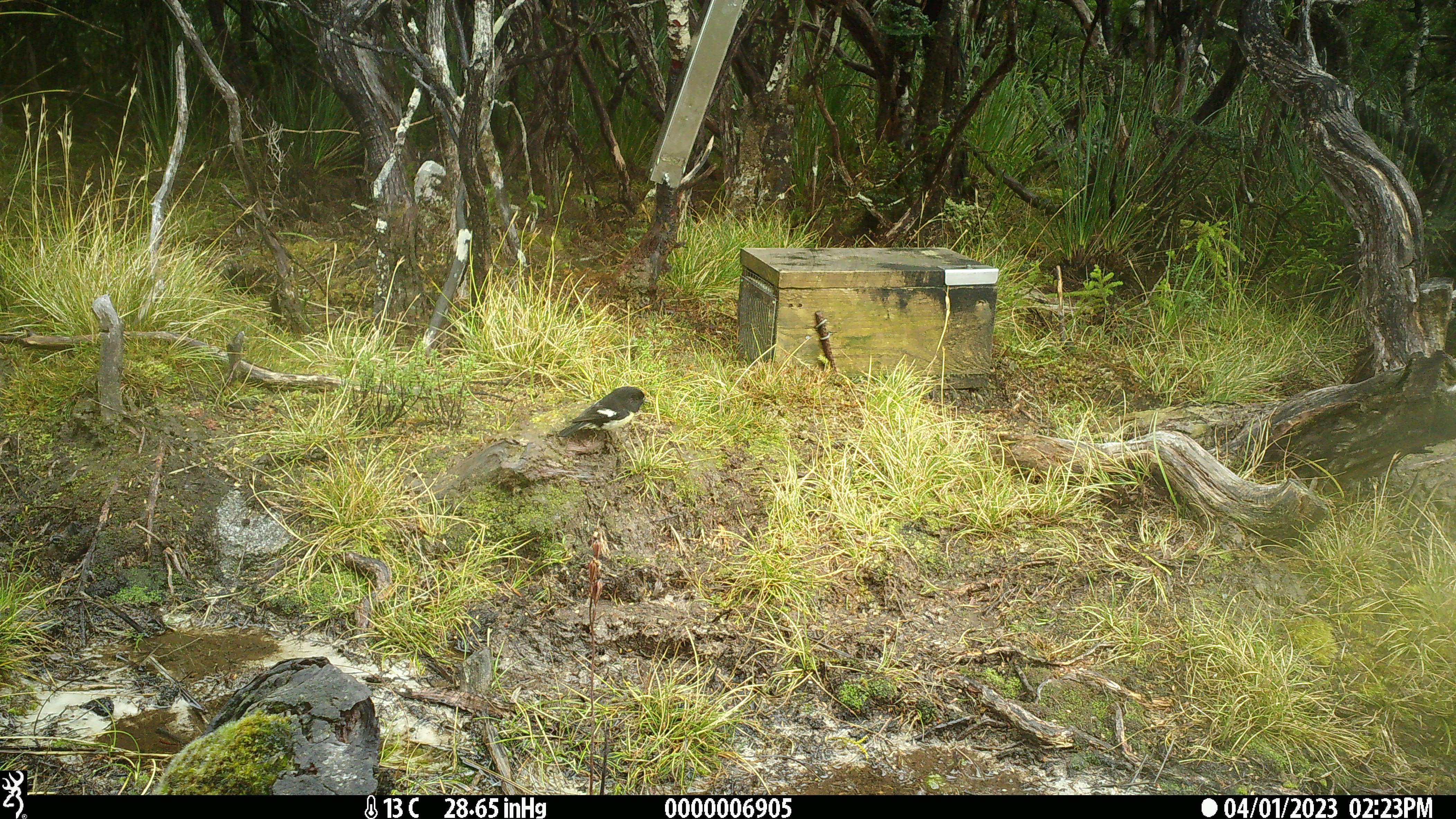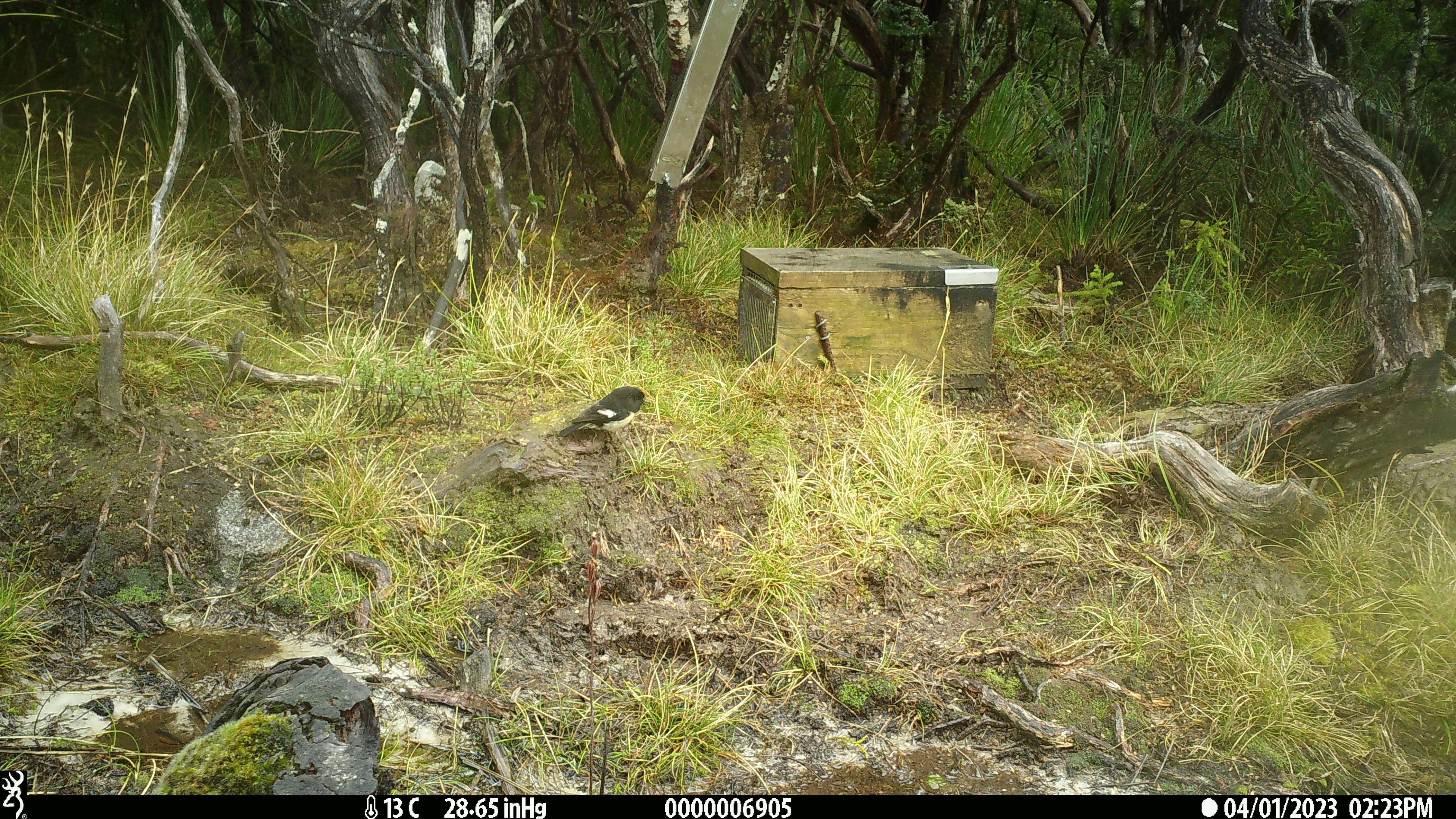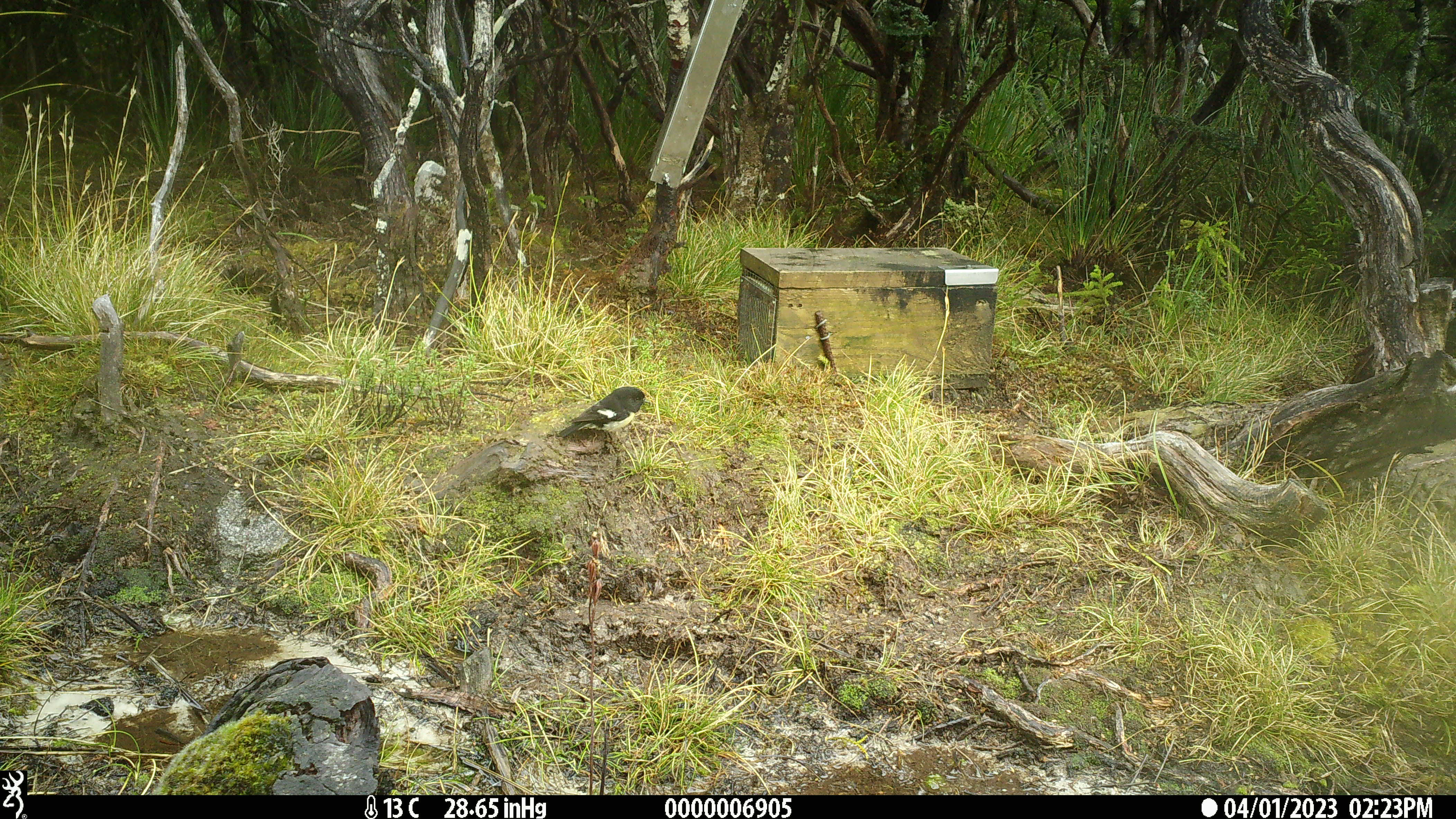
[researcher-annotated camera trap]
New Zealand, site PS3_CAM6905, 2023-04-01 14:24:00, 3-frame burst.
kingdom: Animalia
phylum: Chordata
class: Aves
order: Passeriformes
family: Petroicidae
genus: Petroica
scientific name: Petroica macrocephala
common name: tomtit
Tomtit (Petroica macrocephala).